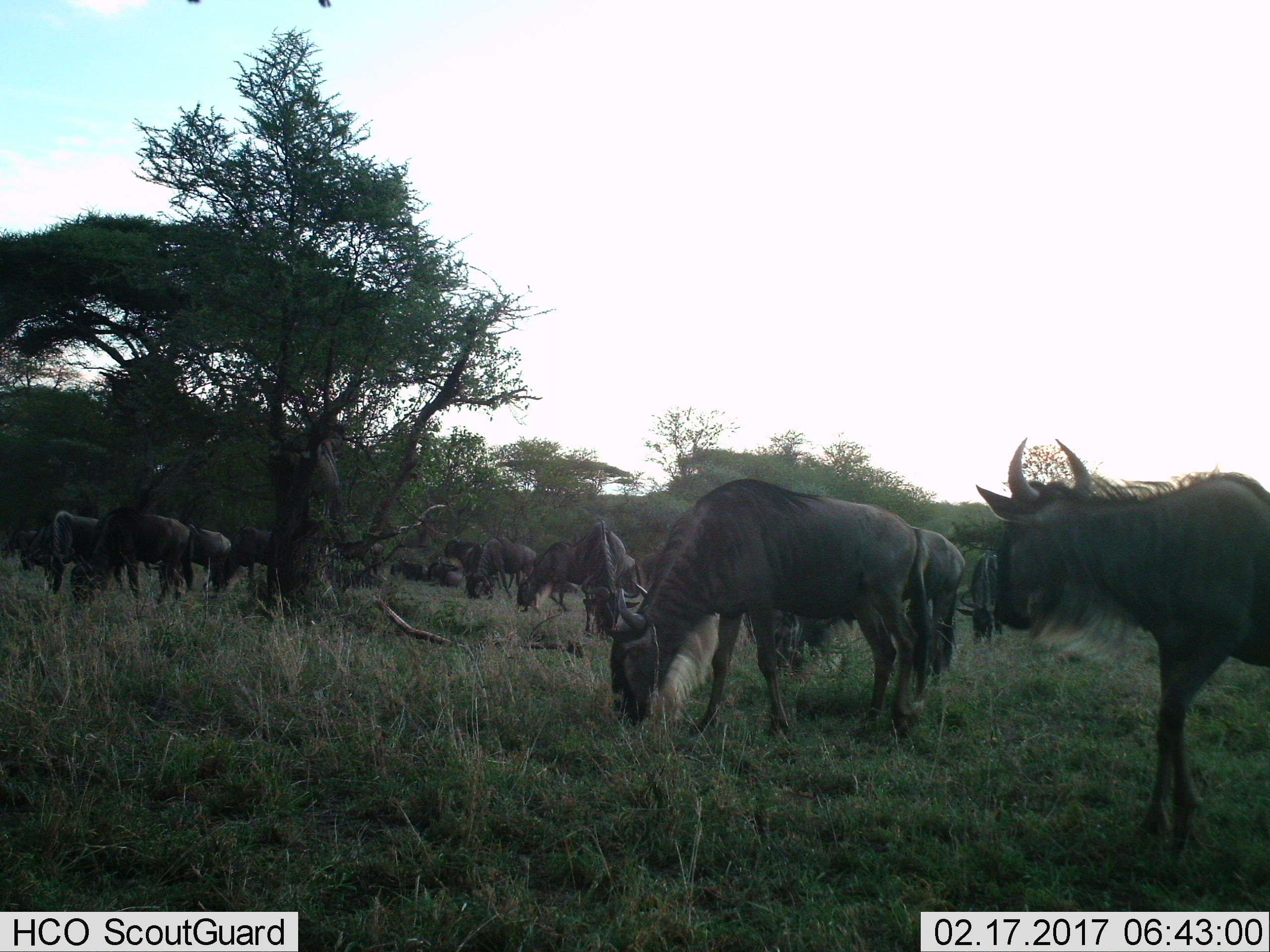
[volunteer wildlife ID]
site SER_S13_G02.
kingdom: Animalia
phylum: Chordata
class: Mammalia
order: Artiodactyla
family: Bovidae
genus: Connochaetes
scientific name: Connochaetes taurinus taurinus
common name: blue wildebeest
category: wildebeestblue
Wildebeestblue (blue wildebeest) (Connochaetes taurinus taurinus), count 11-50. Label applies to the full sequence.